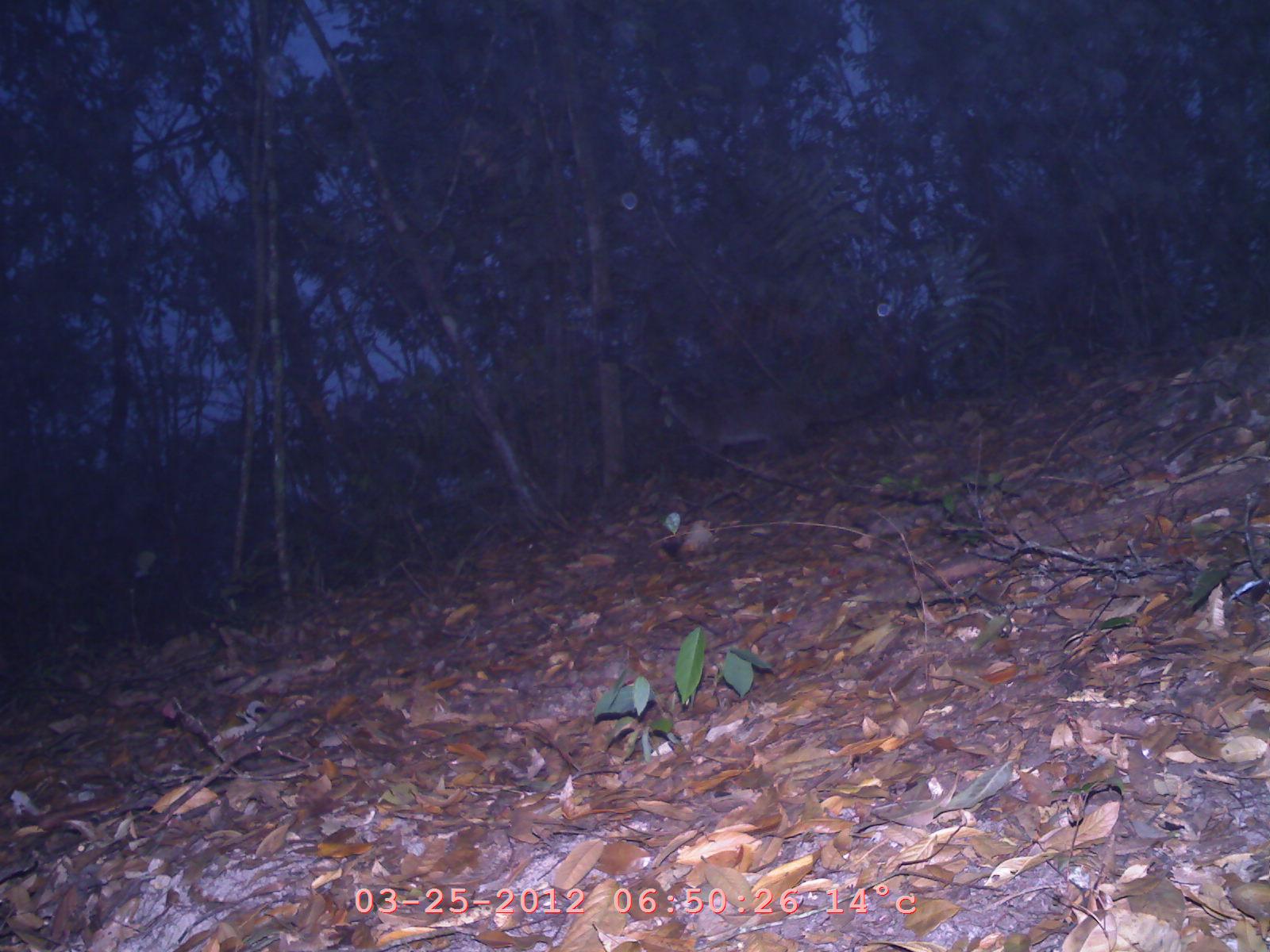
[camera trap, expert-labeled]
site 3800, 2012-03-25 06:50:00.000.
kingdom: Animalia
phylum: Chordata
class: Mammalia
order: Carnivora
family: Viverridae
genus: Paguma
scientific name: Paguma larvata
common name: masked palm civet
Paguma larvata (masked palm civet), count 1.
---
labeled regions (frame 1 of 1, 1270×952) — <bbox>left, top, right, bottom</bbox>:
paguma larvata: <bbox>655, 370, 908, 461</bbox>